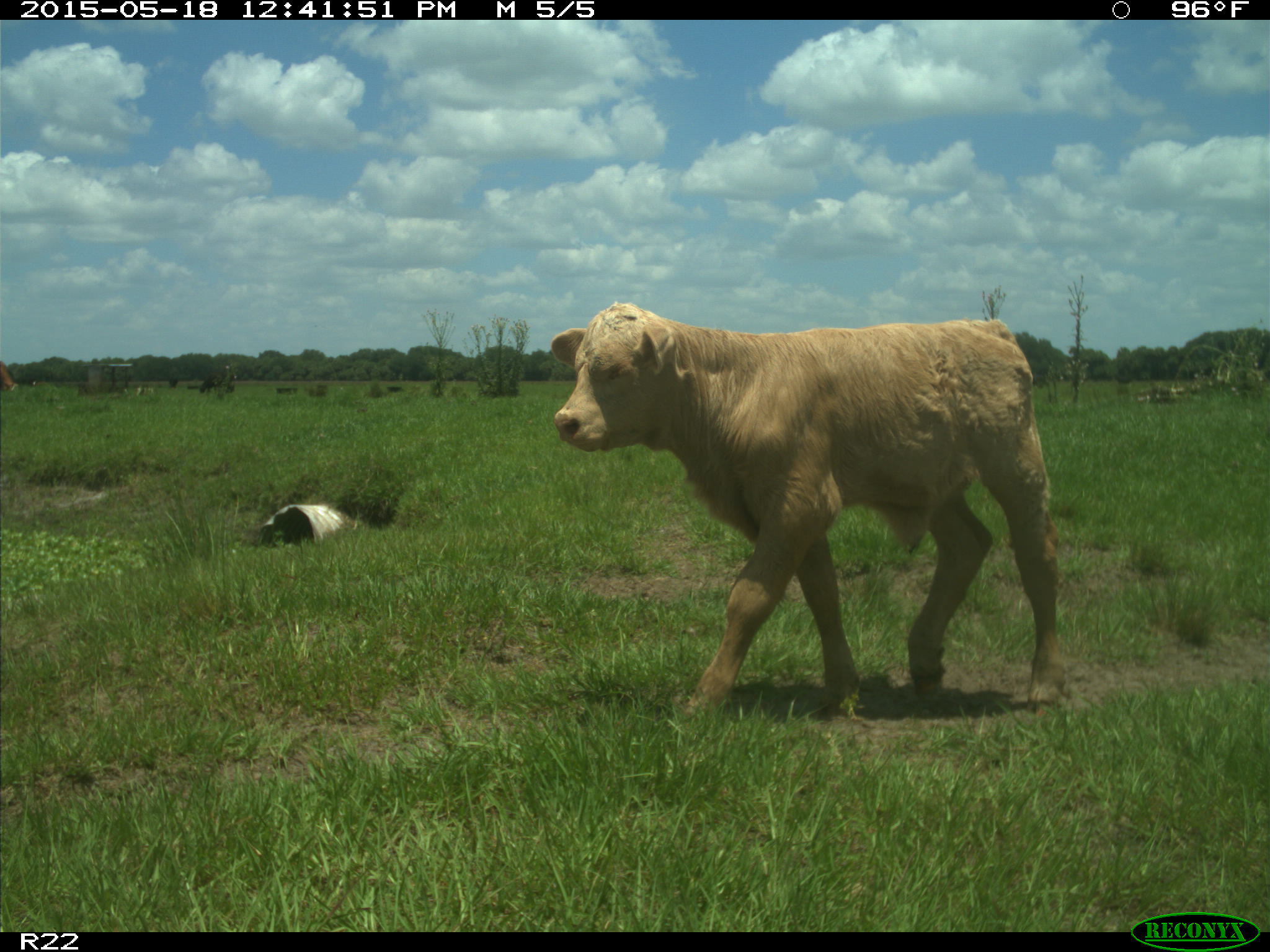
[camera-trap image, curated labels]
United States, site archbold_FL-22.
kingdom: Animalia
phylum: Chordata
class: Mammalia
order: Artiodactyla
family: Bovidae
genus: Bos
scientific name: Bos taurus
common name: domestic cow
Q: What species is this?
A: Bos taurus (domestic cow).